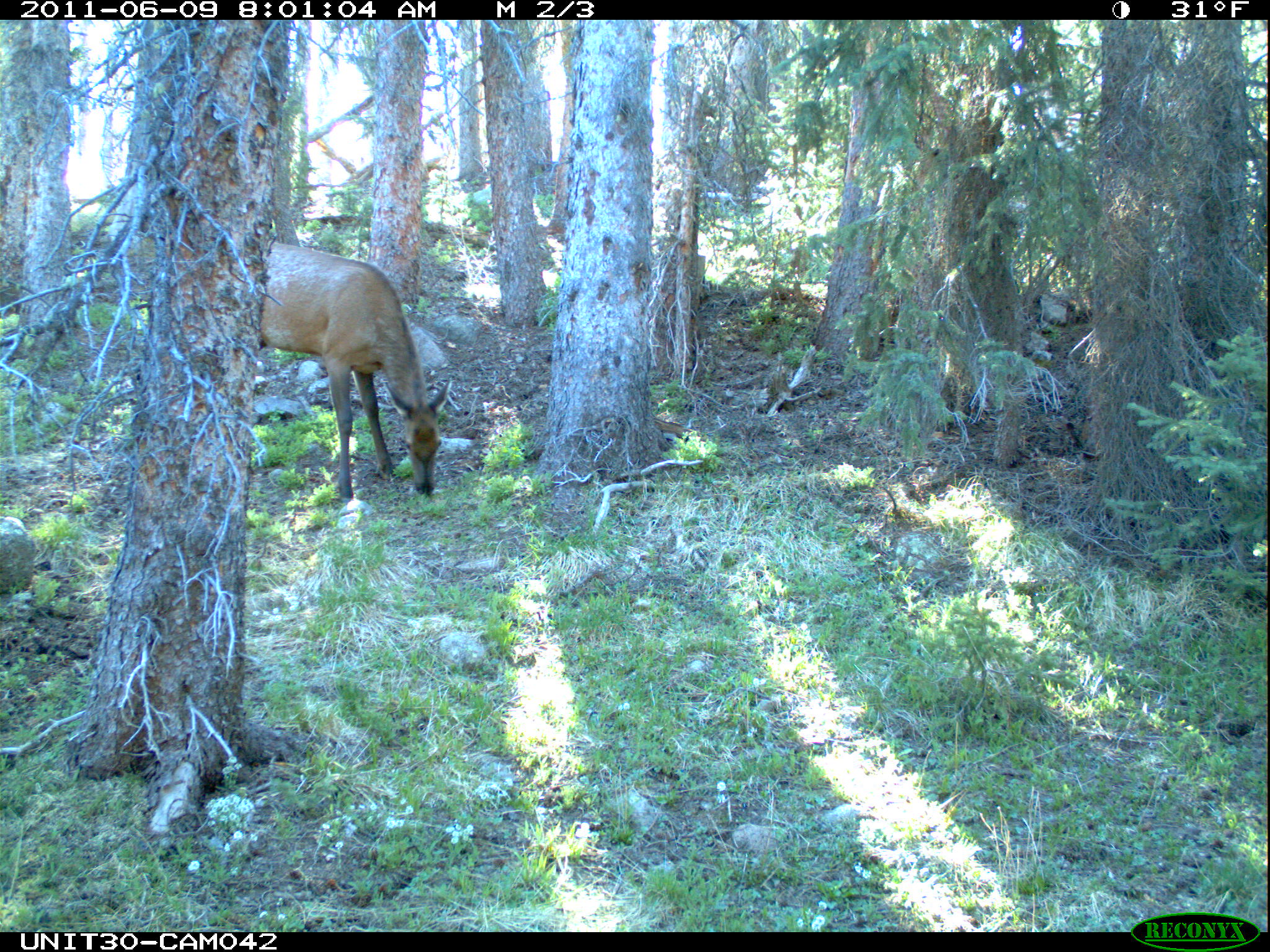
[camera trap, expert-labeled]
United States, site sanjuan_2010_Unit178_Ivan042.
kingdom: Animalia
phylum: Chordata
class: Mammalia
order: Artiodactyla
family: Cervidae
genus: Cervus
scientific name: Cervus elaphus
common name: red deer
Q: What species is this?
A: Cervus elaphus (red deer).